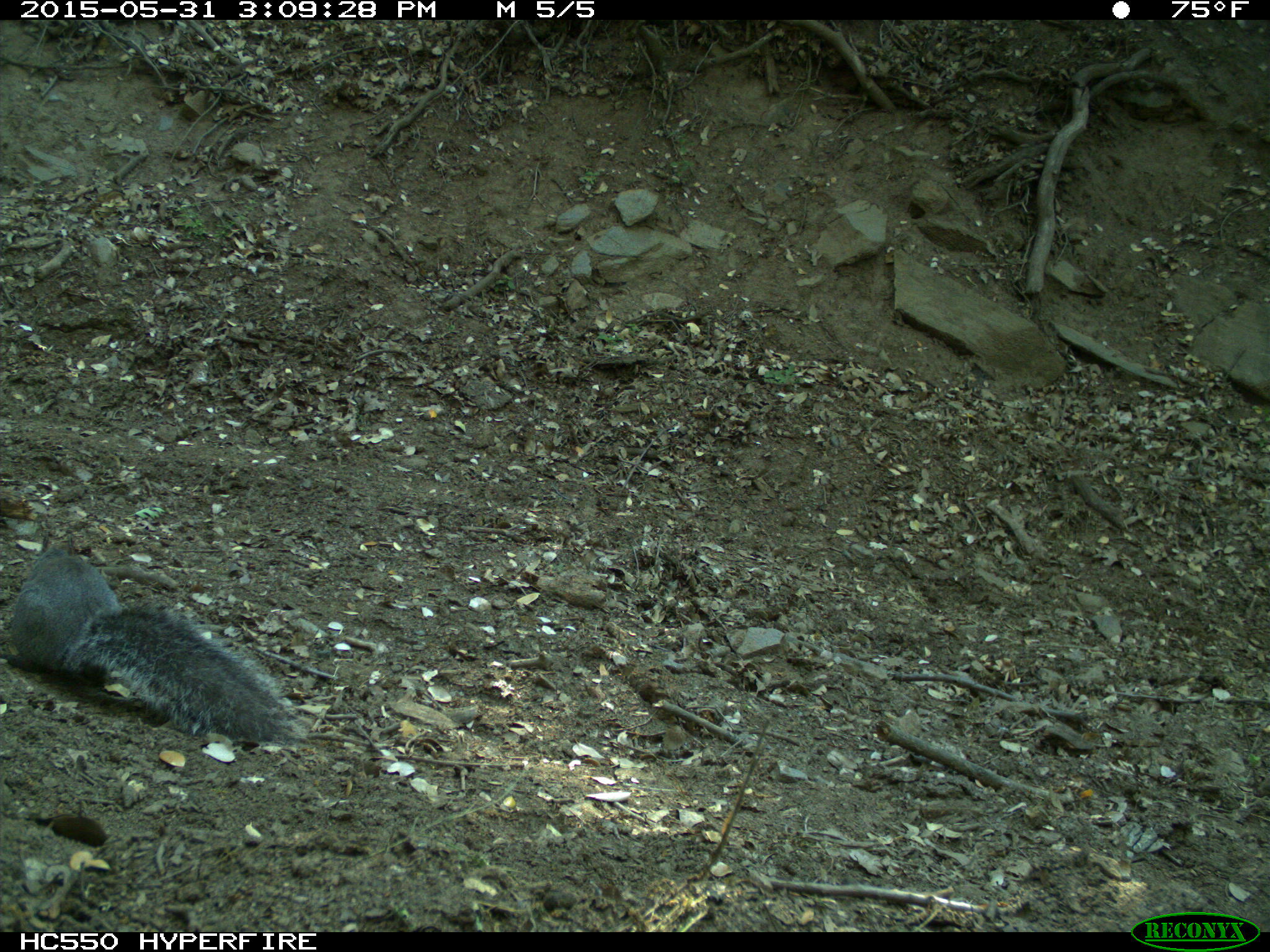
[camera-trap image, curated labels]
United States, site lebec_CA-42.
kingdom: Animalia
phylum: Chordata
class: Mammalia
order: Rodentia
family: Sciuridae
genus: Sciurus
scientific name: Sciurus carolinensis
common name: eastern gray squirrel